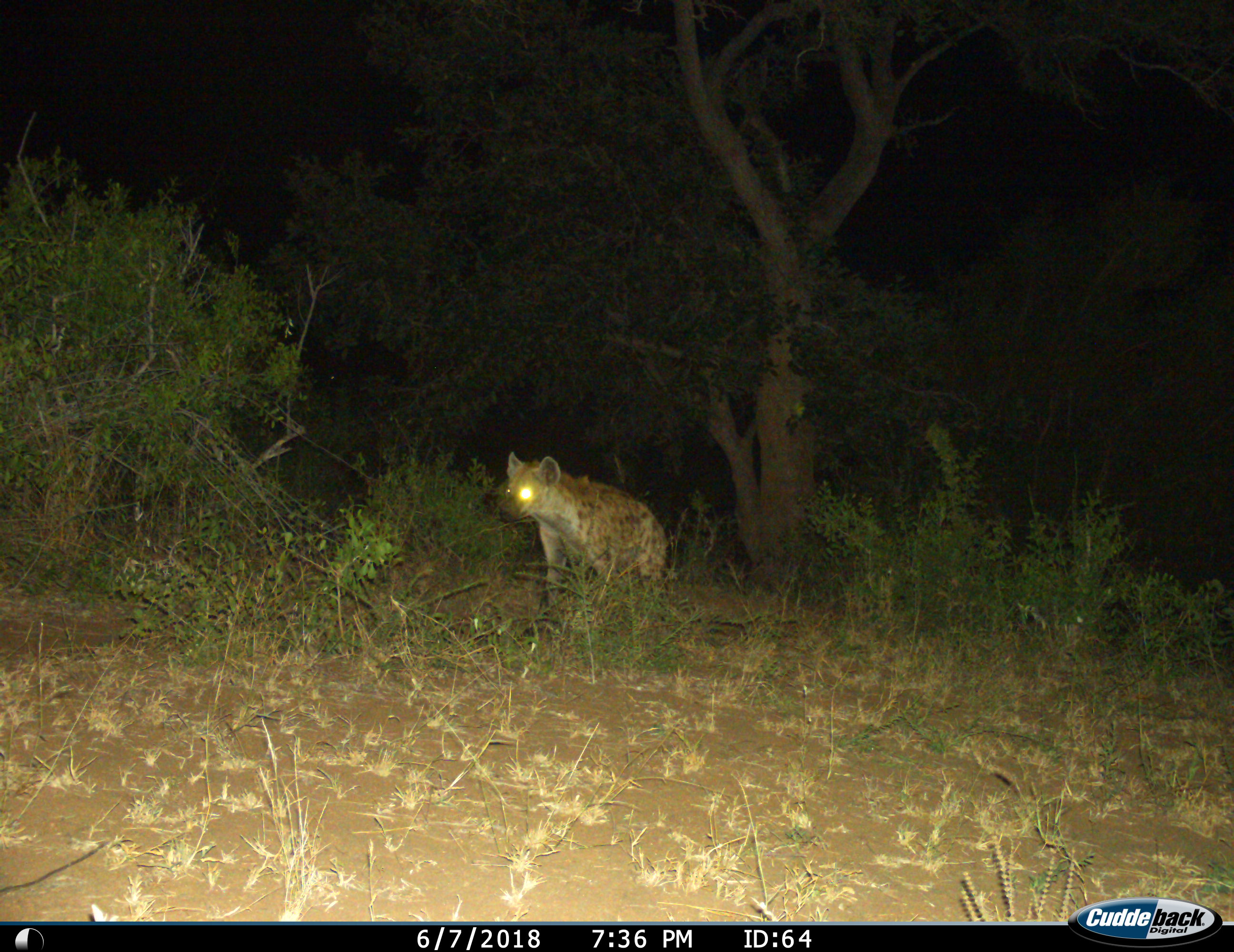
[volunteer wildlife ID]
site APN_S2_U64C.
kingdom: Animalia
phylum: Chordata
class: Mammalia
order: Carnivora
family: Hyaenidae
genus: Crocuta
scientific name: Crocuta crocuta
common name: spotted hyena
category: hyenaspotted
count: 1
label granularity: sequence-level